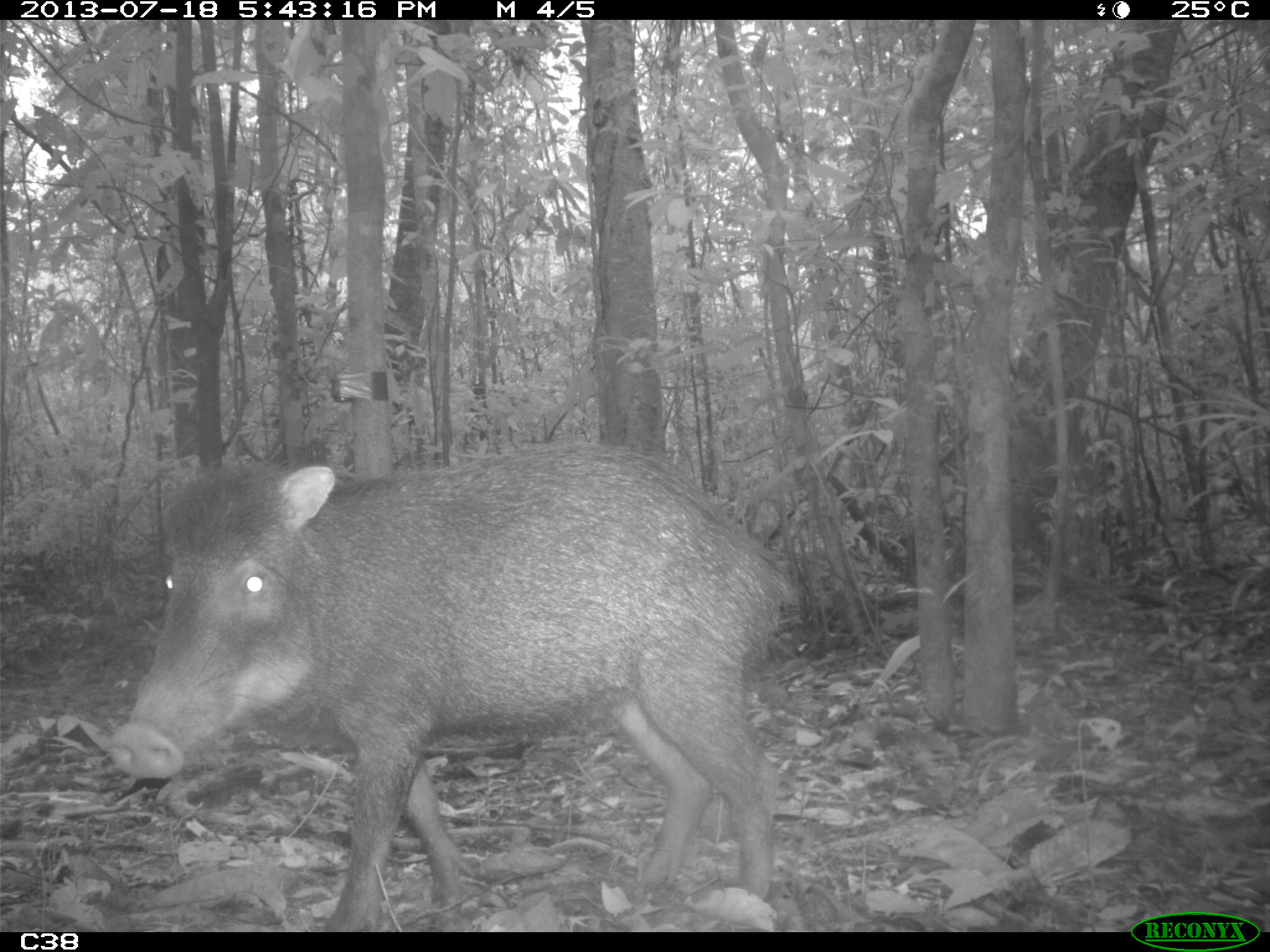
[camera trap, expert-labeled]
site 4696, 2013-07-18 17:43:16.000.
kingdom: Animalia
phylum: Chordata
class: Mammalia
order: Artiodactyla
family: Tayassuidae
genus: Tayassu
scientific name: Tayassu pecari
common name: white-lipped peccary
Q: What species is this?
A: Tayassu pecari (white-lipped peccary).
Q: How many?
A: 3.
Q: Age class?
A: Adult.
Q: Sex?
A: Male.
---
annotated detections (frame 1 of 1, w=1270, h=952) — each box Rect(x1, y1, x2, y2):
tayassu pecari: Rect(105, 439, 802, 931)